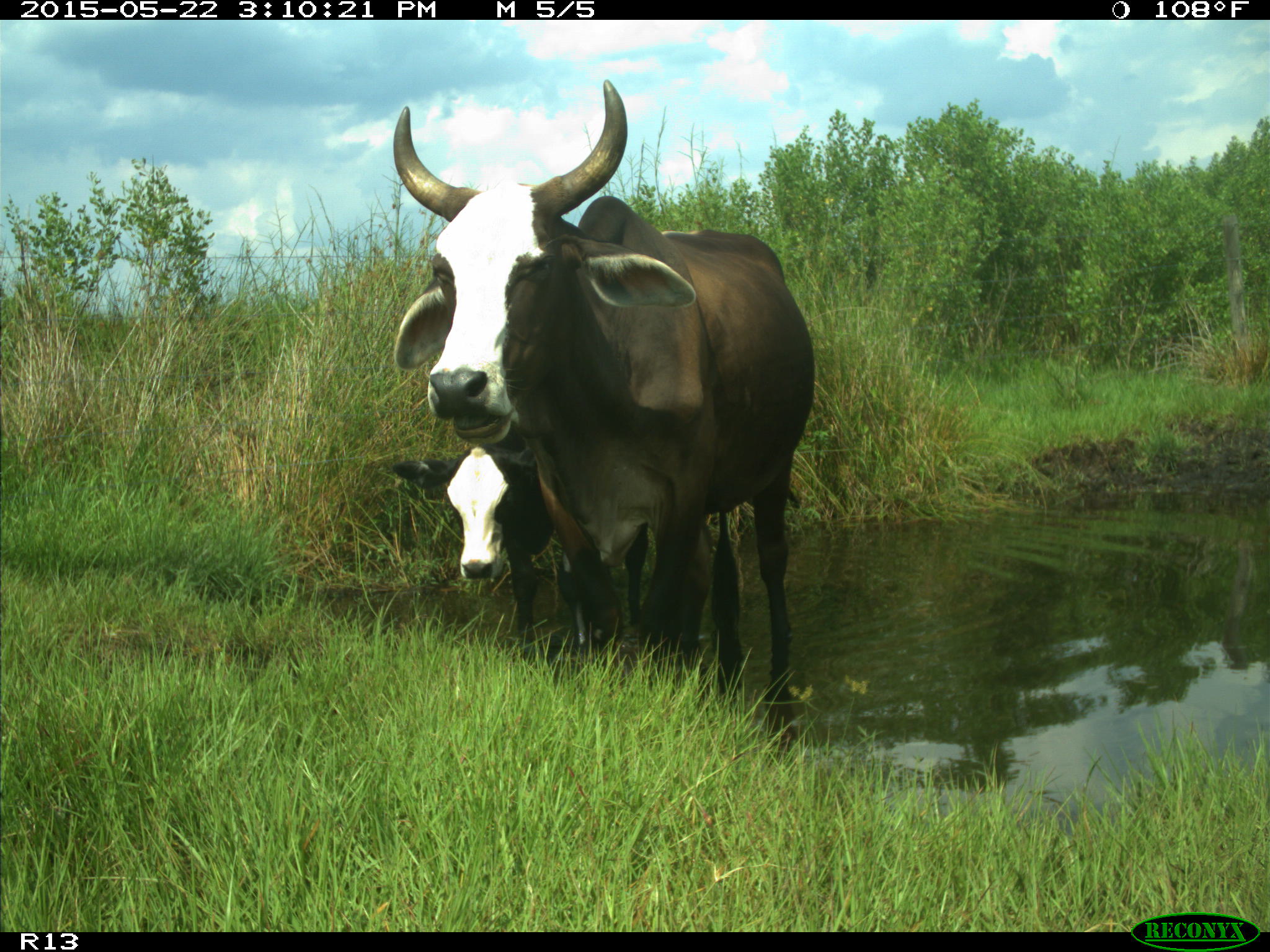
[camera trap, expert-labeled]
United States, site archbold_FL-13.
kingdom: Animalia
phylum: Chordata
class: Mammalia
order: Artiodactyla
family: Bovidae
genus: Bos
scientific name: Bos taurus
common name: domestic cow